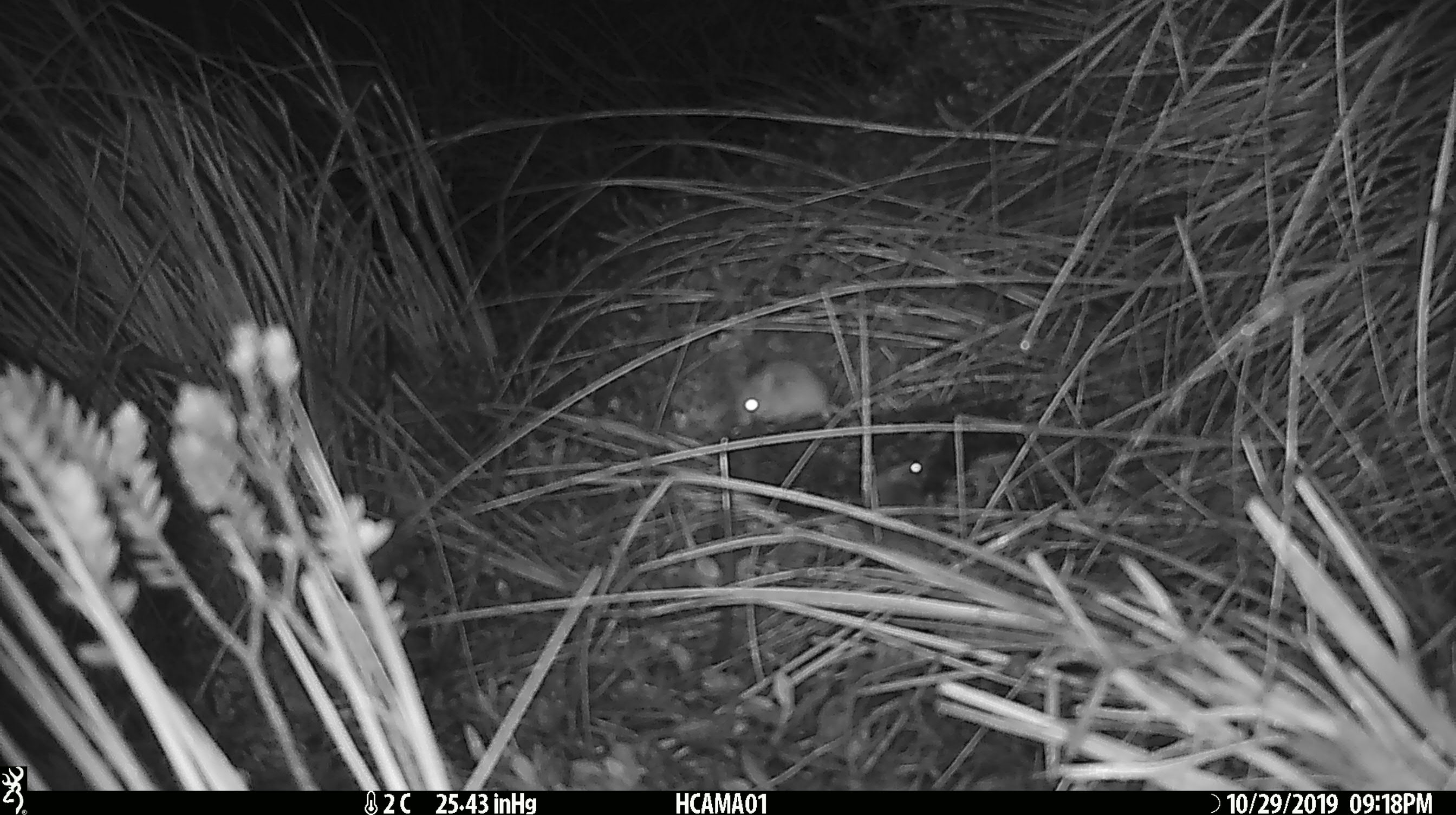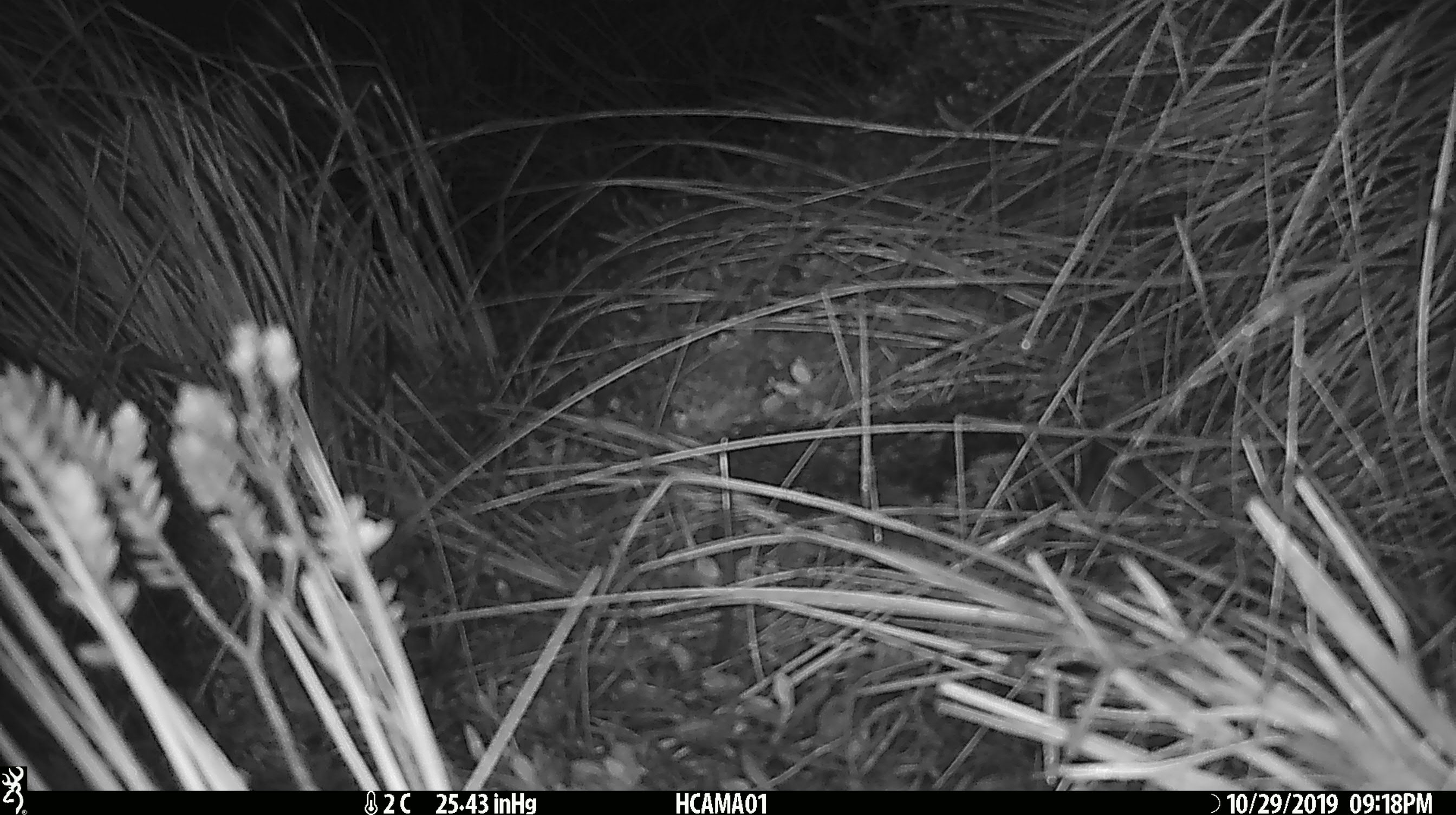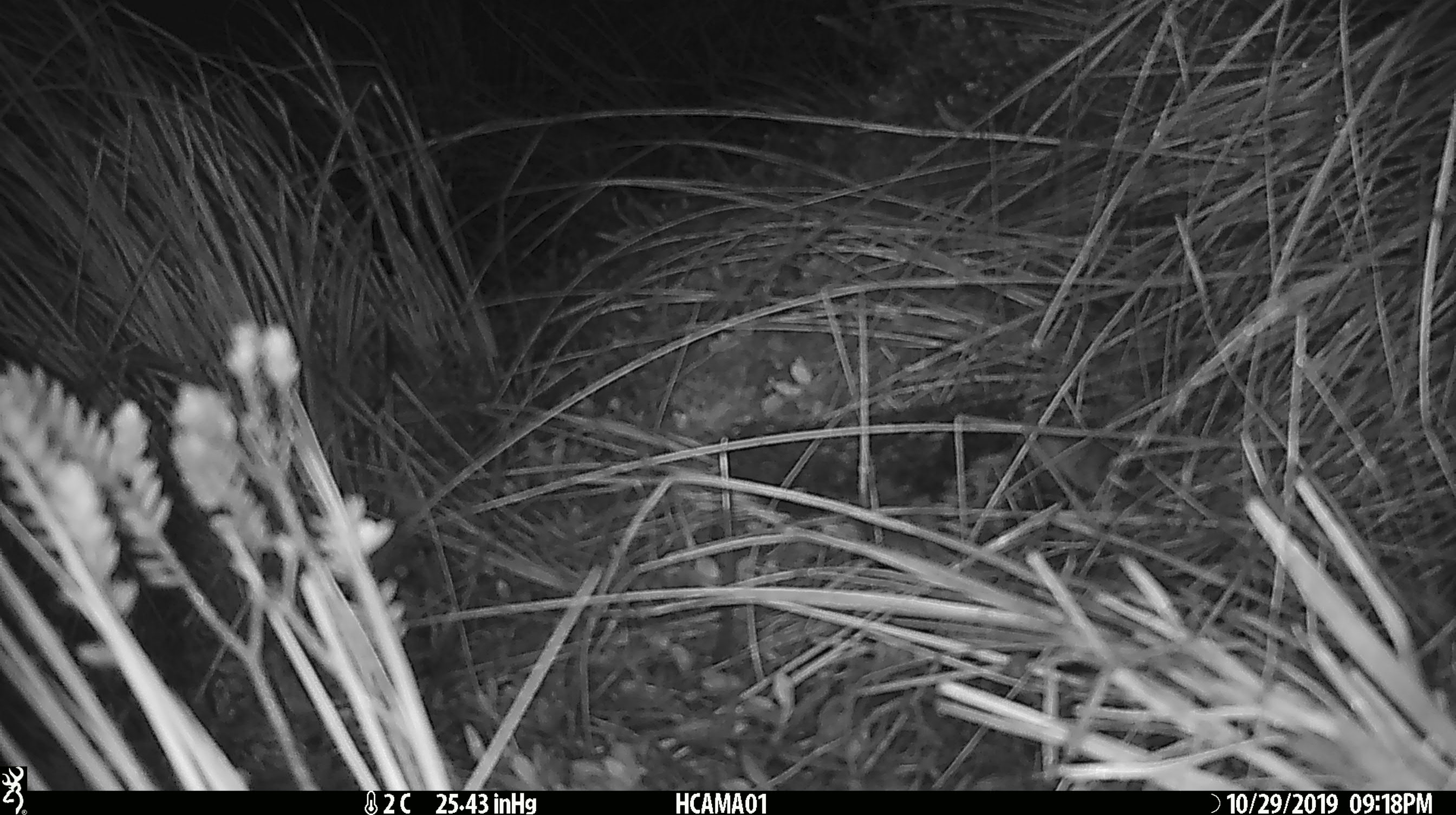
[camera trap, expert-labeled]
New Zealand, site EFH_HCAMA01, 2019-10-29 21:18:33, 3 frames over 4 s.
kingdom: Animalia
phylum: Chordata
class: Mammalia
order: Rodentia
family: Muridae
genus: Mus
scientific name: Mus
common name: mouse